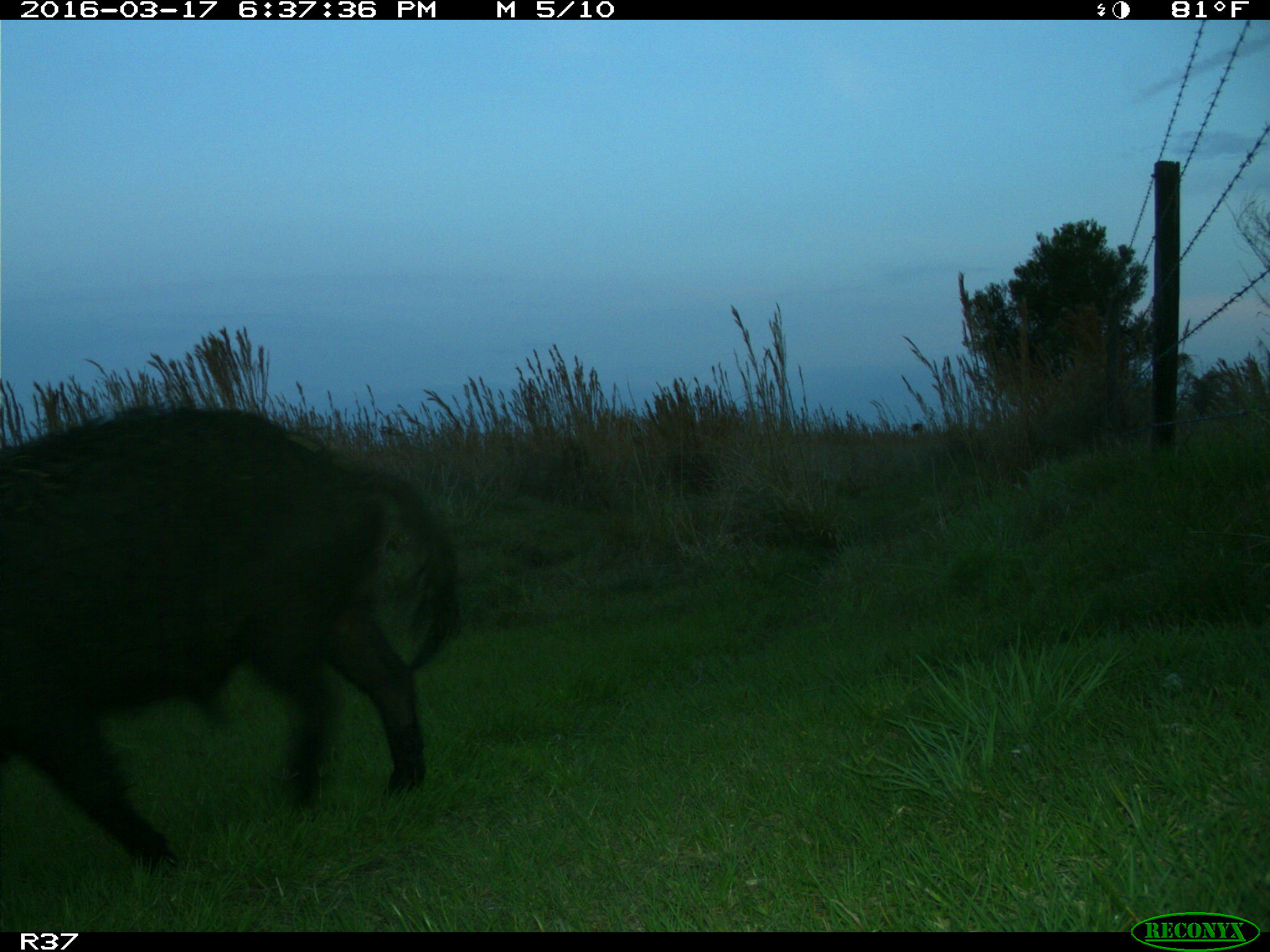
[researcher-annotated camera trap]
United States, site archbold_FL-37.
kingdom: Animalia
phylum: Chordata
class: Mammalia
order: Artiodactyla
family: Suidae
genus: Sus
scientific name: Sus scrofa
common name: wild boar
Sus scrofa (wild boar).